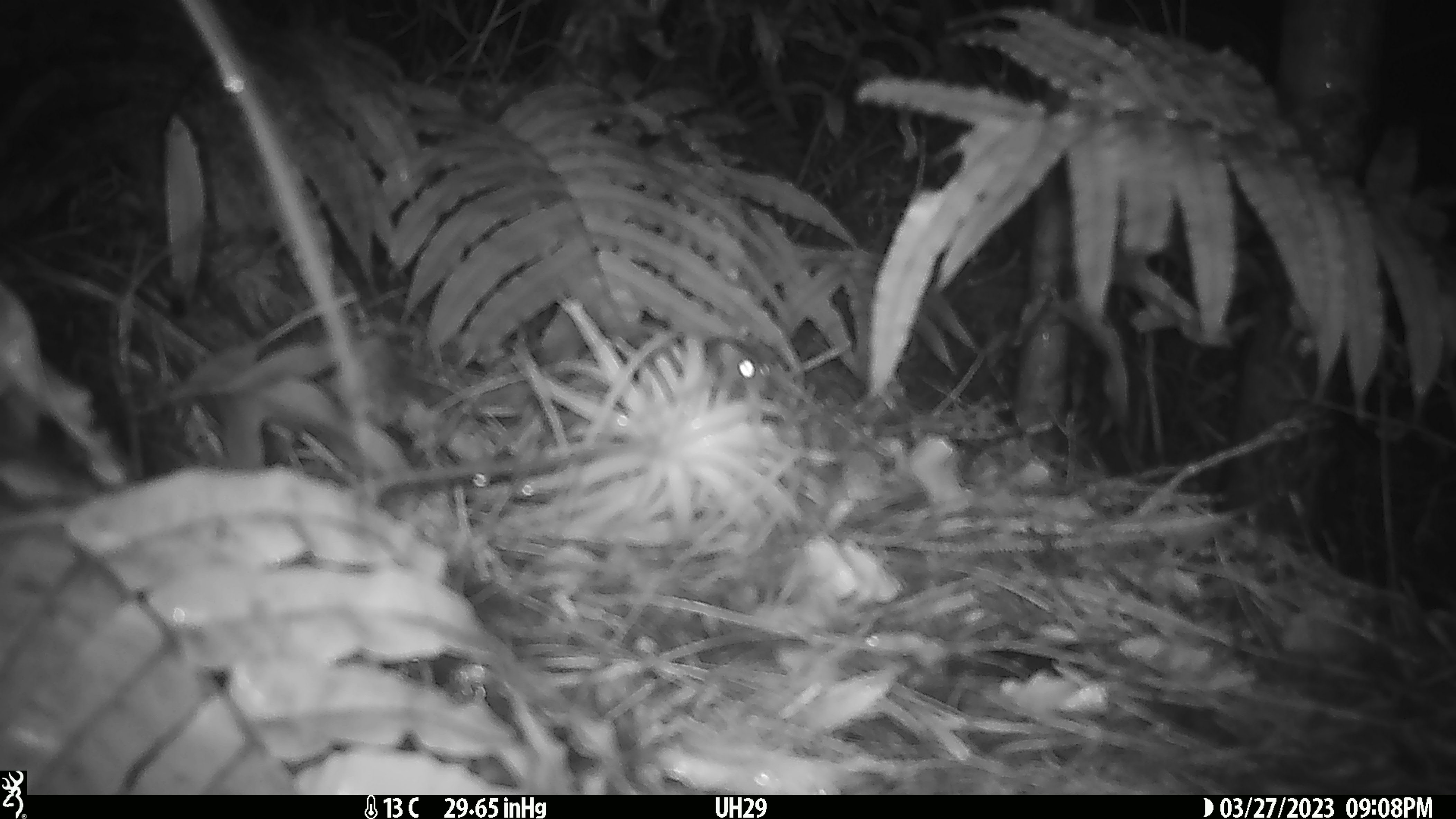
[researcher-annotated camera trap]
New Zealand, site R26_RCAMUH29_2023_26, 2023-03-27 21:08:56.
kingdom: Animalia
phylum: Chordata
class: Mammalia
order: Rodentia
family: Muridae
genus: Mus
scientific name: Mus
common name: mouse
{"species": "mouse (Mus)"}